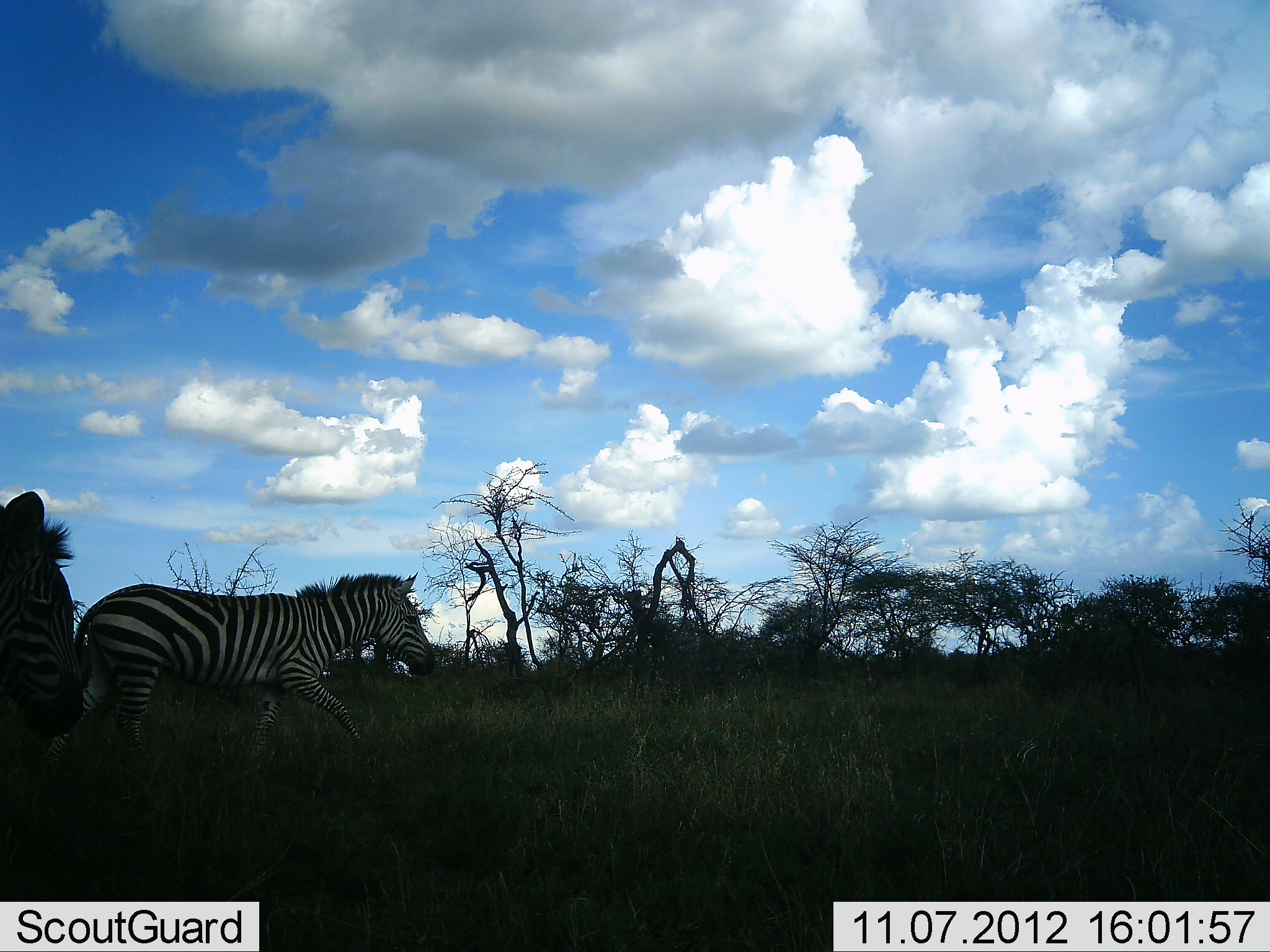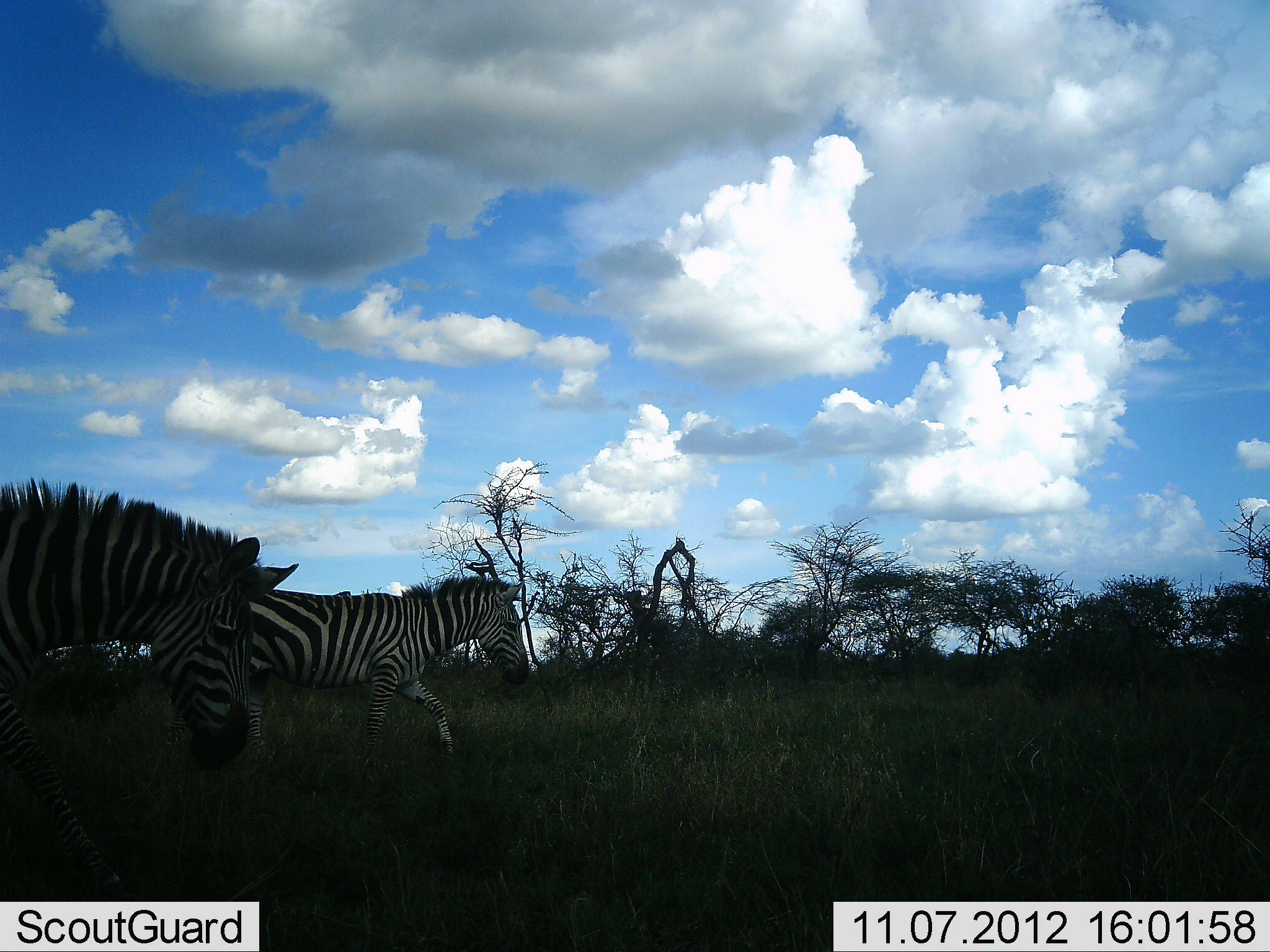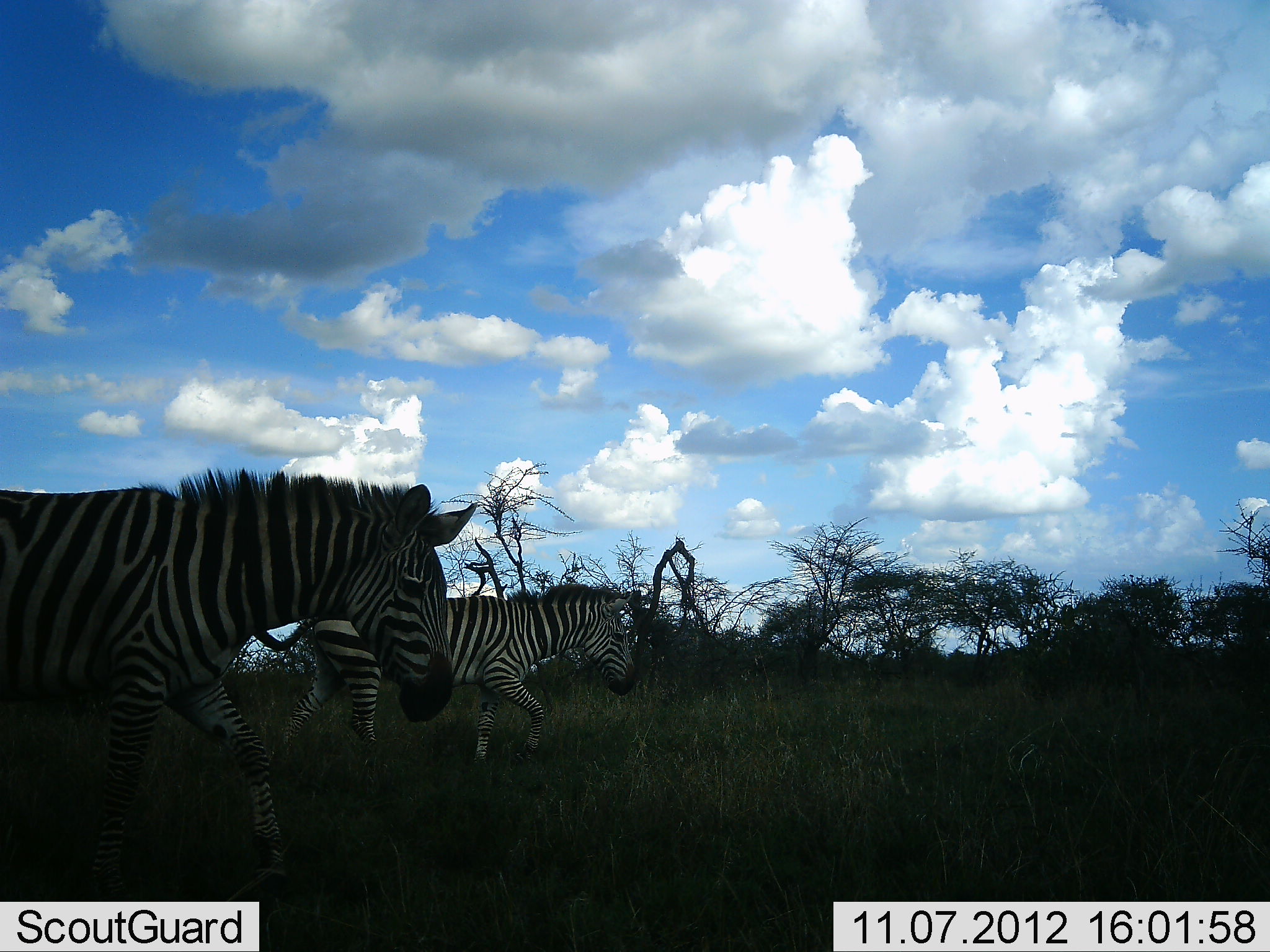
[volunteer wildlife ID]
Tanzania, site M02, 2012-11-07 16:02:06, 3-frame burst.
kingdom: Animalia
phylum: Chordata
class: Mammalia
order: Perissodactyla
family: Equidae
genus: Equus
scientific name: Equus quagga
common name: plains zebra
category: zebra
Zebra (plains zebra) (Equus quagga), count 2. Behavior (volunteer vote fractions): standing 0%, resting 0%, moving 100%, interacting 0%. Young present (vote fraction): 0%. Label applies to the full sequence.